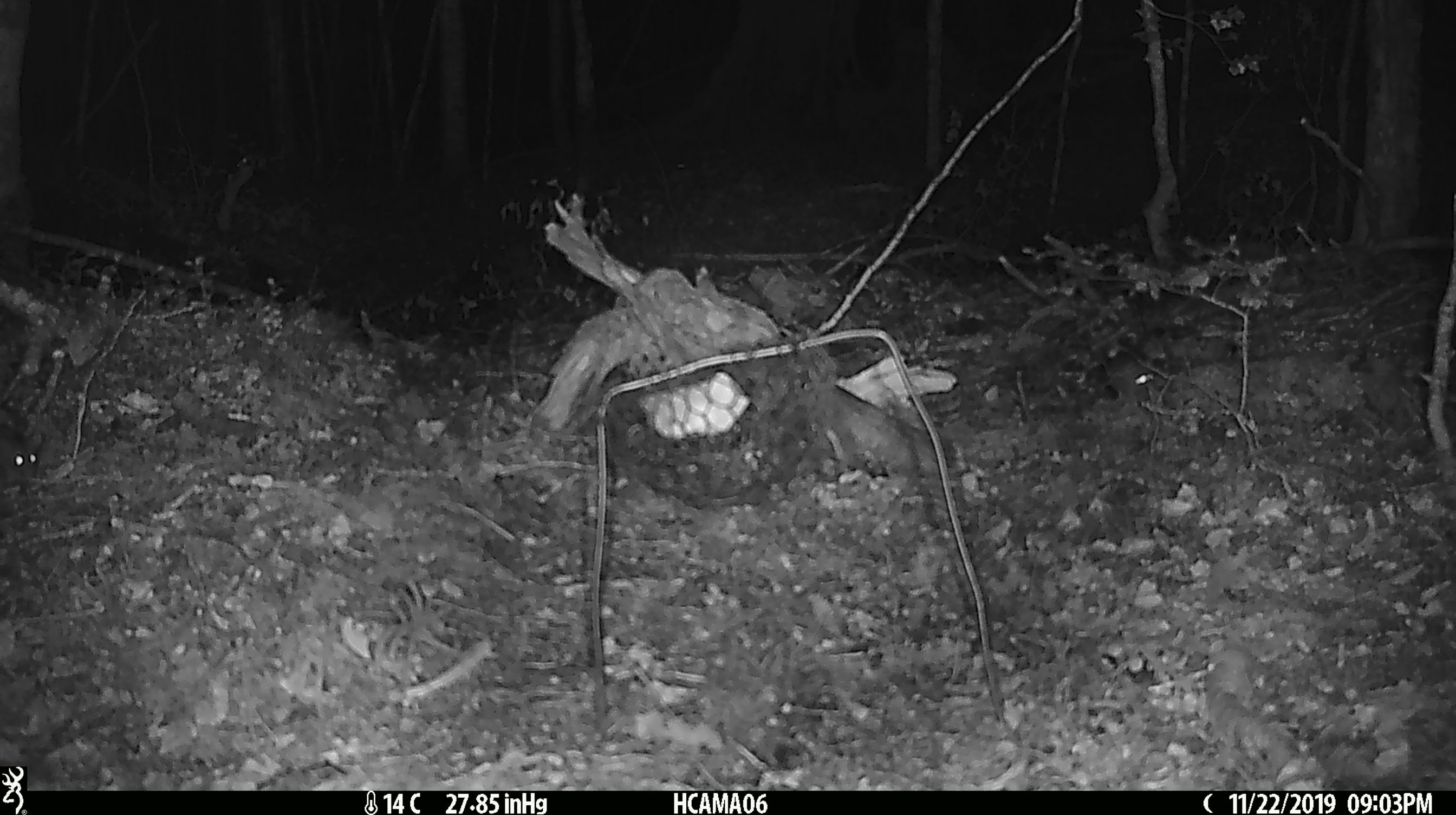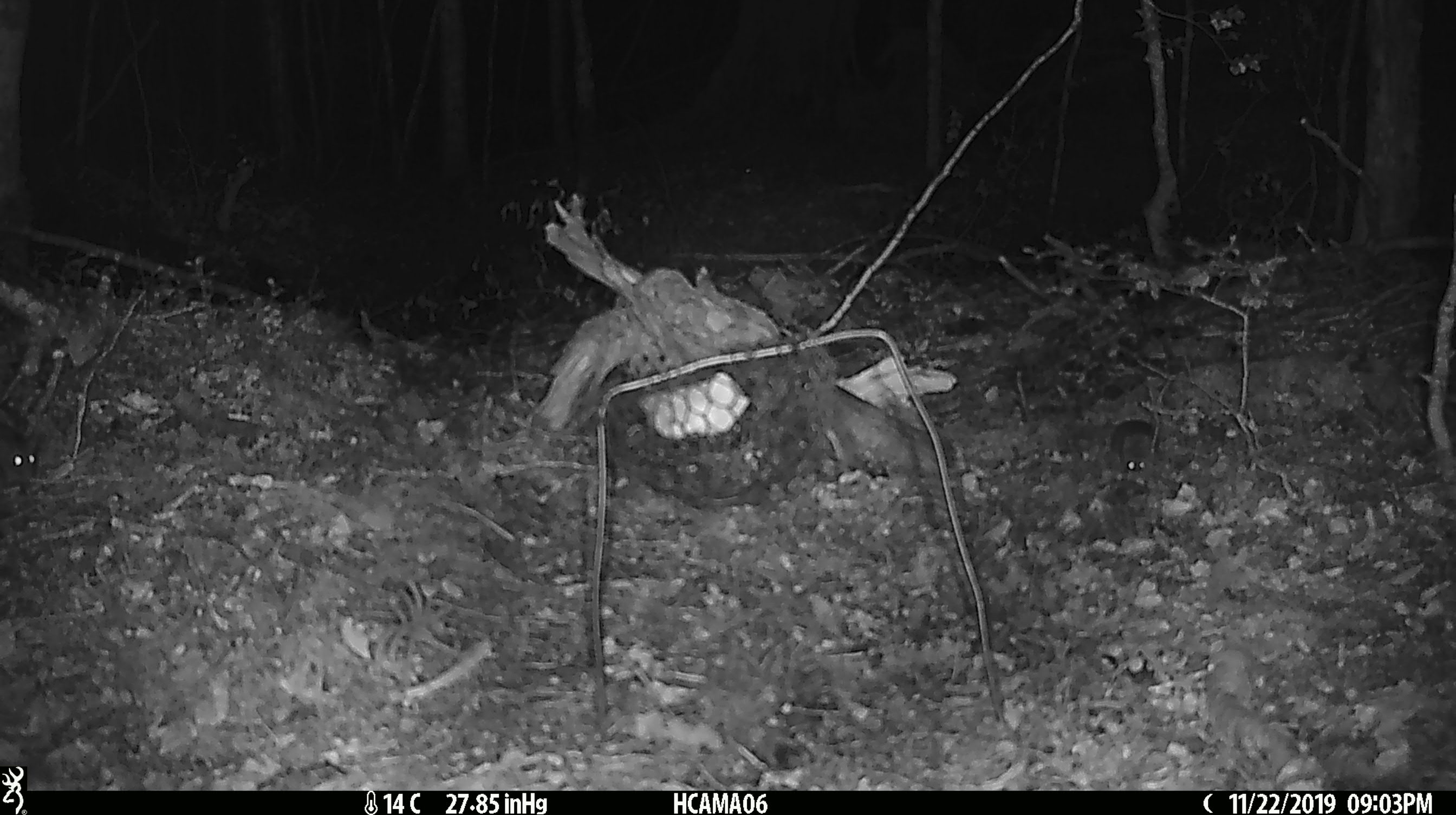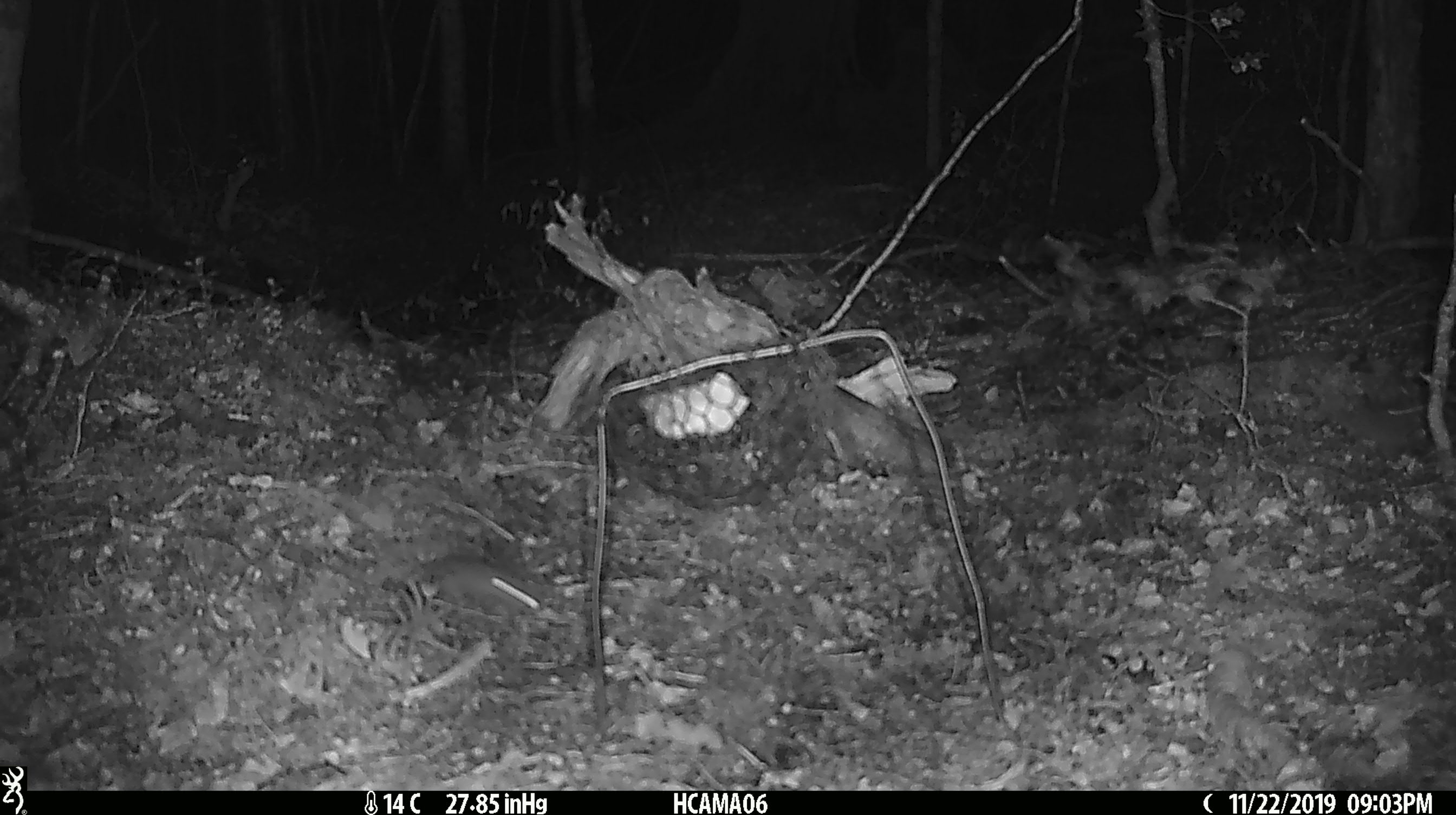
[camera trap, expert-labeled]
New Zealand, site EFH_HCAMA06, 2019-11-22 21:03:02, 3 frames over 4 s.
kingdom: Animalia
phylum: Chordata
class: Mammalia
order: Rodentia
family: Muridae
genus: Mus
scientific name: Mus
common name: mouse